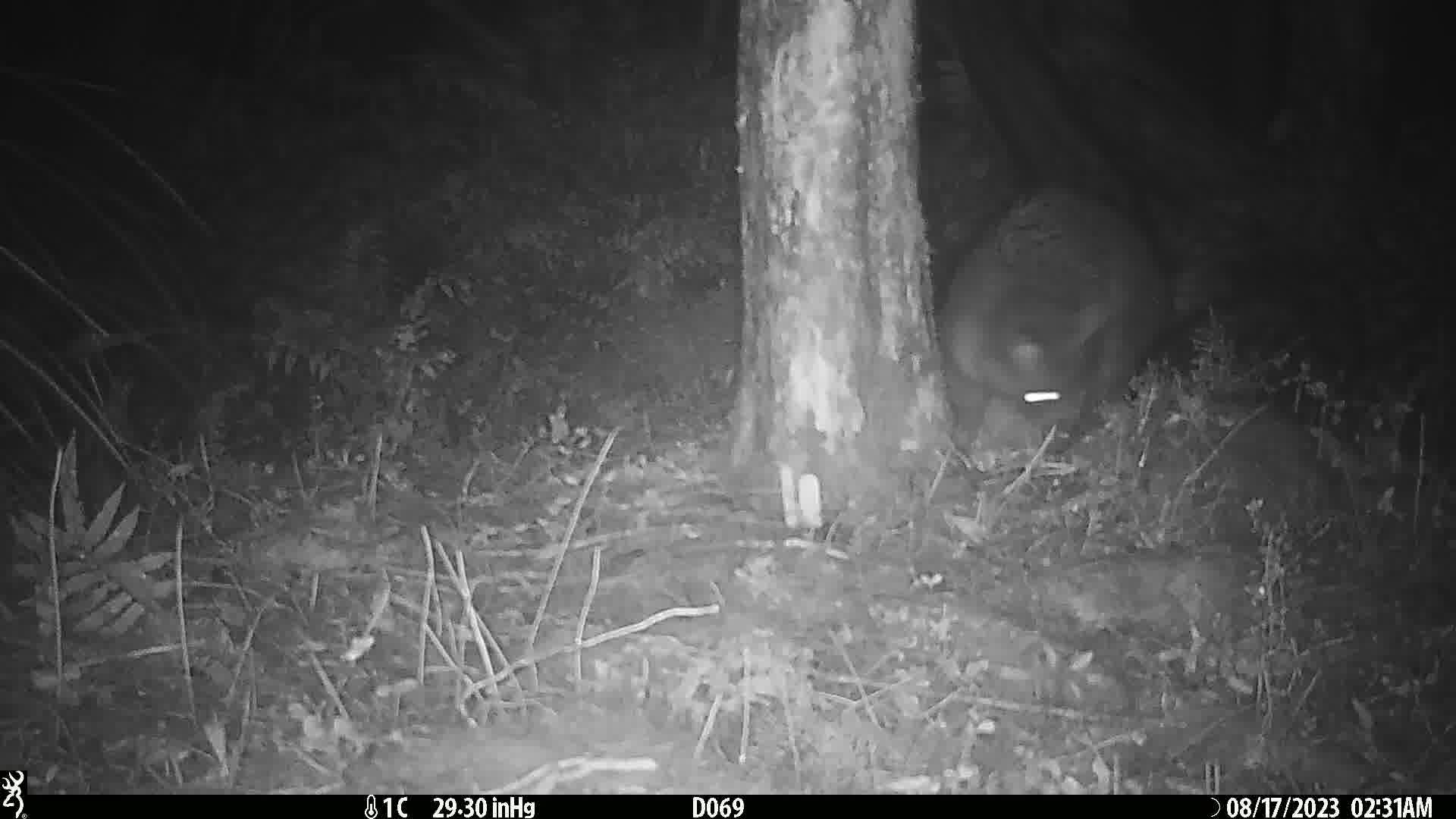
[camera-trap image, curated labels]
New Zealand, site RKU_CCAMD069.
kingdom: Animalia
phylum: Chordata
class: Mammalia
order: Diprotodontia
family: Phalangeridae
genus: Trichosurus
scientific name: Trichosurus vulpecula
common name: common brushtail possum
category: possum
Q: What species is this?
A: Possum (common brushtail possum) (Trichosurus vulpecula).